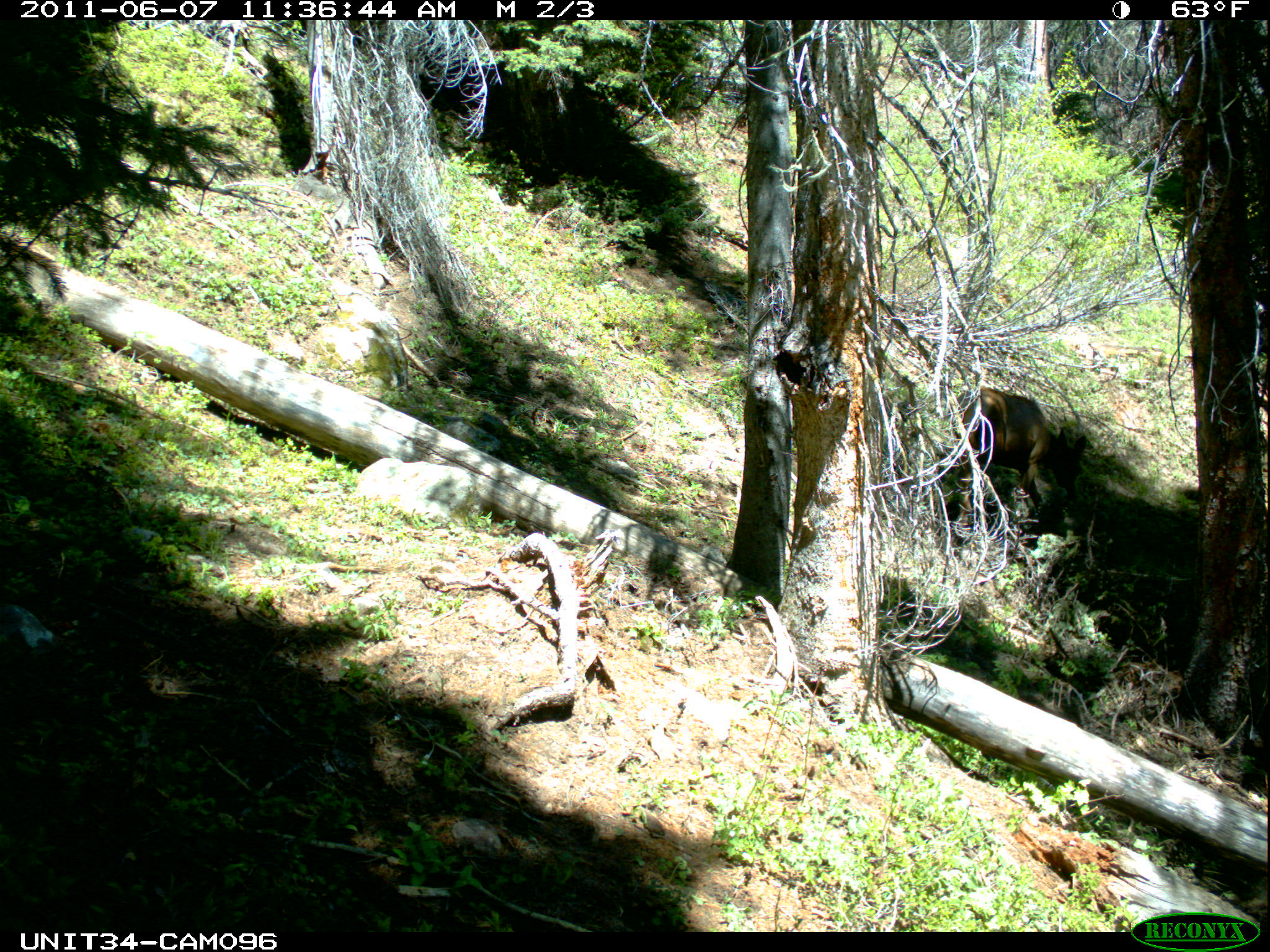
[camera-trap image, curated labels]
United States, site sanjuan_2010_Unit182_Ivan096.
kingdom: Animalia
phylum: Chordata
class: Mammalia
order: Artiodactyla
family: Cervidae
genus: Cervus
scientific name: Cervus elaphus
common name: red deer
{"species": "Cervus elaphus (red deer)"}